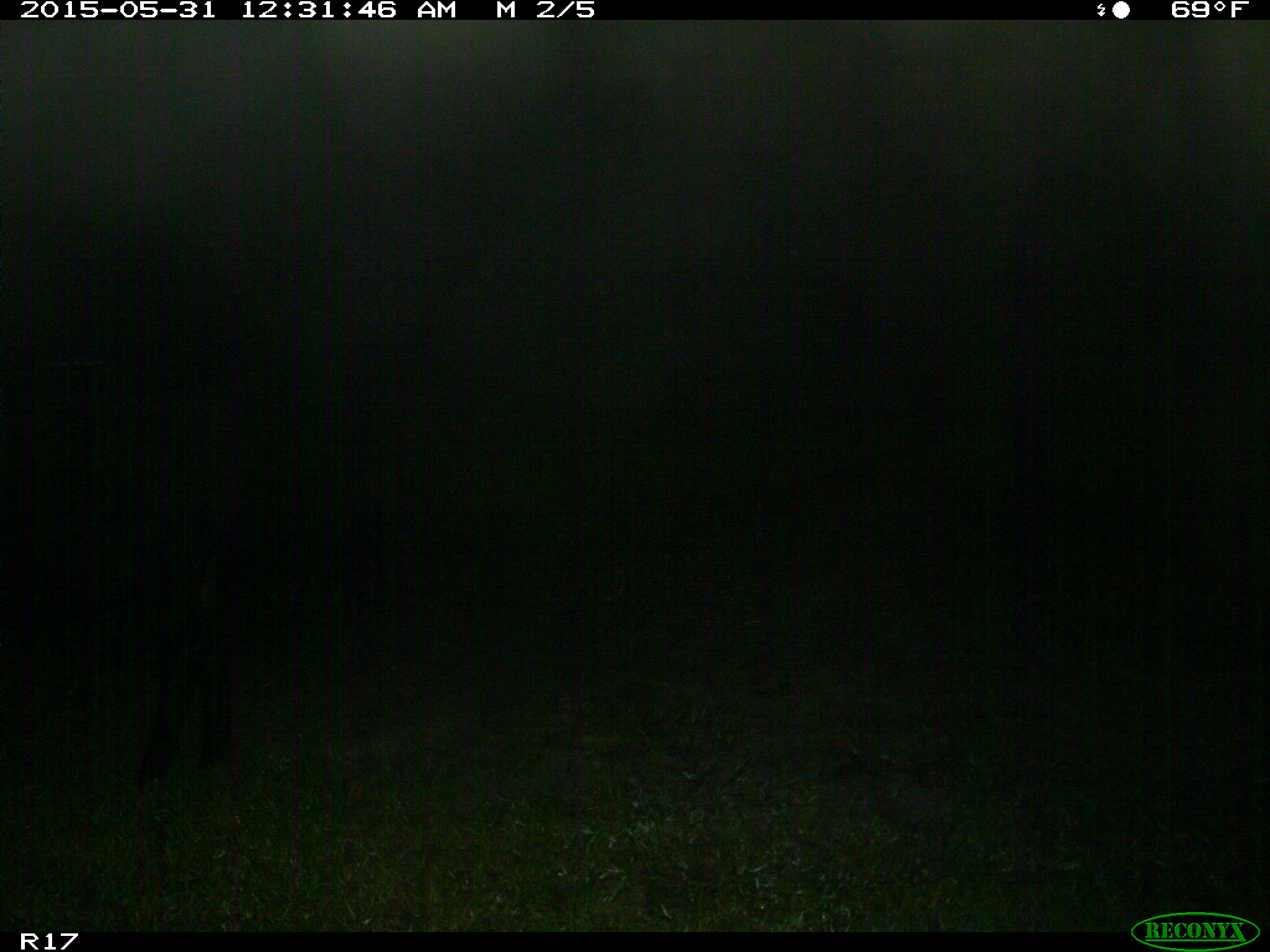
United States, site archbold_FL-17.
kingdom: Animalia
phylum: Chordata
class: Mammalia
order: Artiodactyla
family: Bovidae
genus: Bos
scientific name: Bos taurus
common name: domestic cow